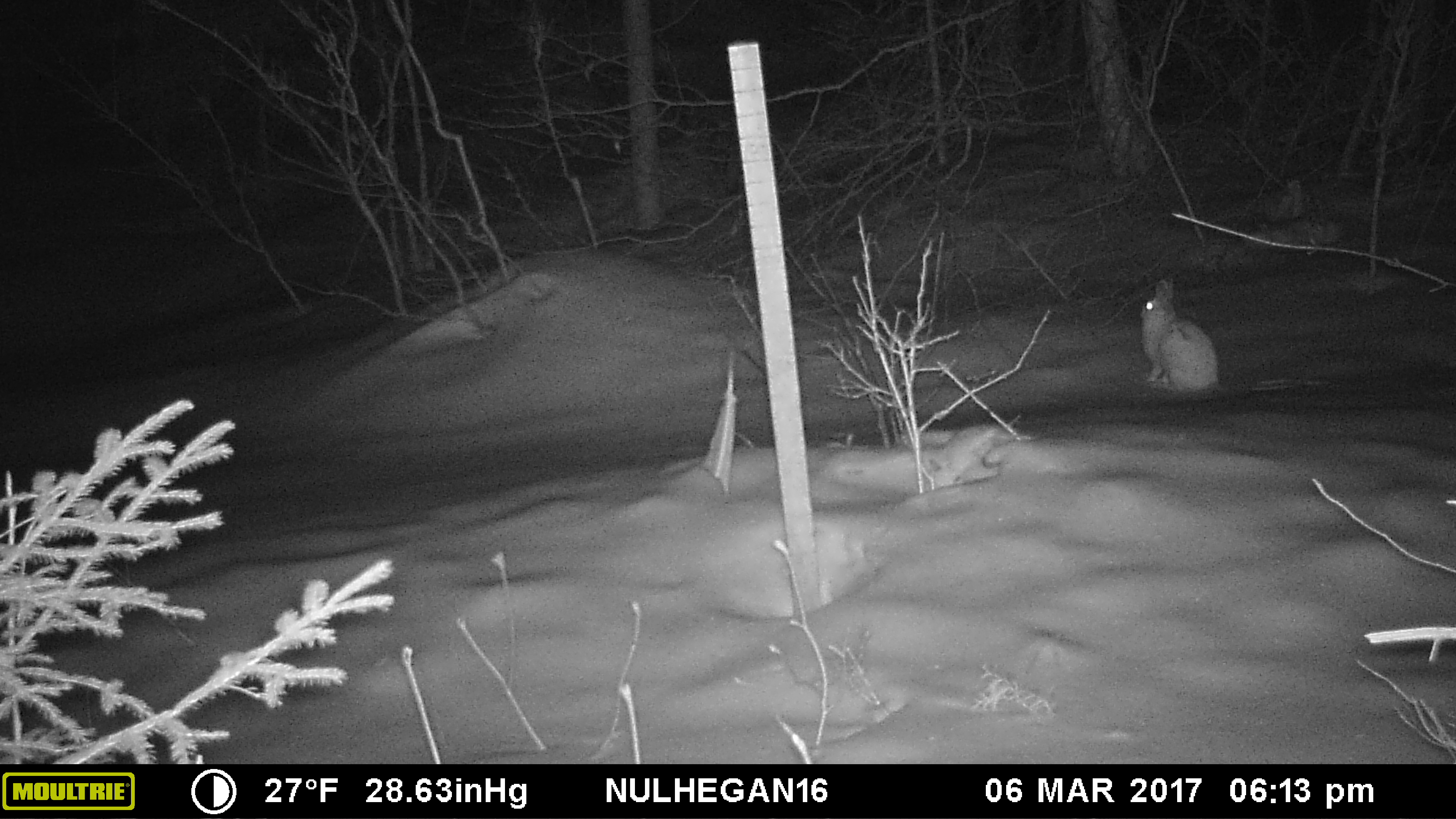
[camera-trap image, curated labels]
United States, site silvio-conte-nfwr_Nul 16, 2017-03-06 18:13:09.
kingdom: Animalia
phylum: Chordata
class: Mammalia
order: Lagomorpha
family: Leporidae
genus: Lepus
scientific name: Lepus americanus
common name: snowshoe hare